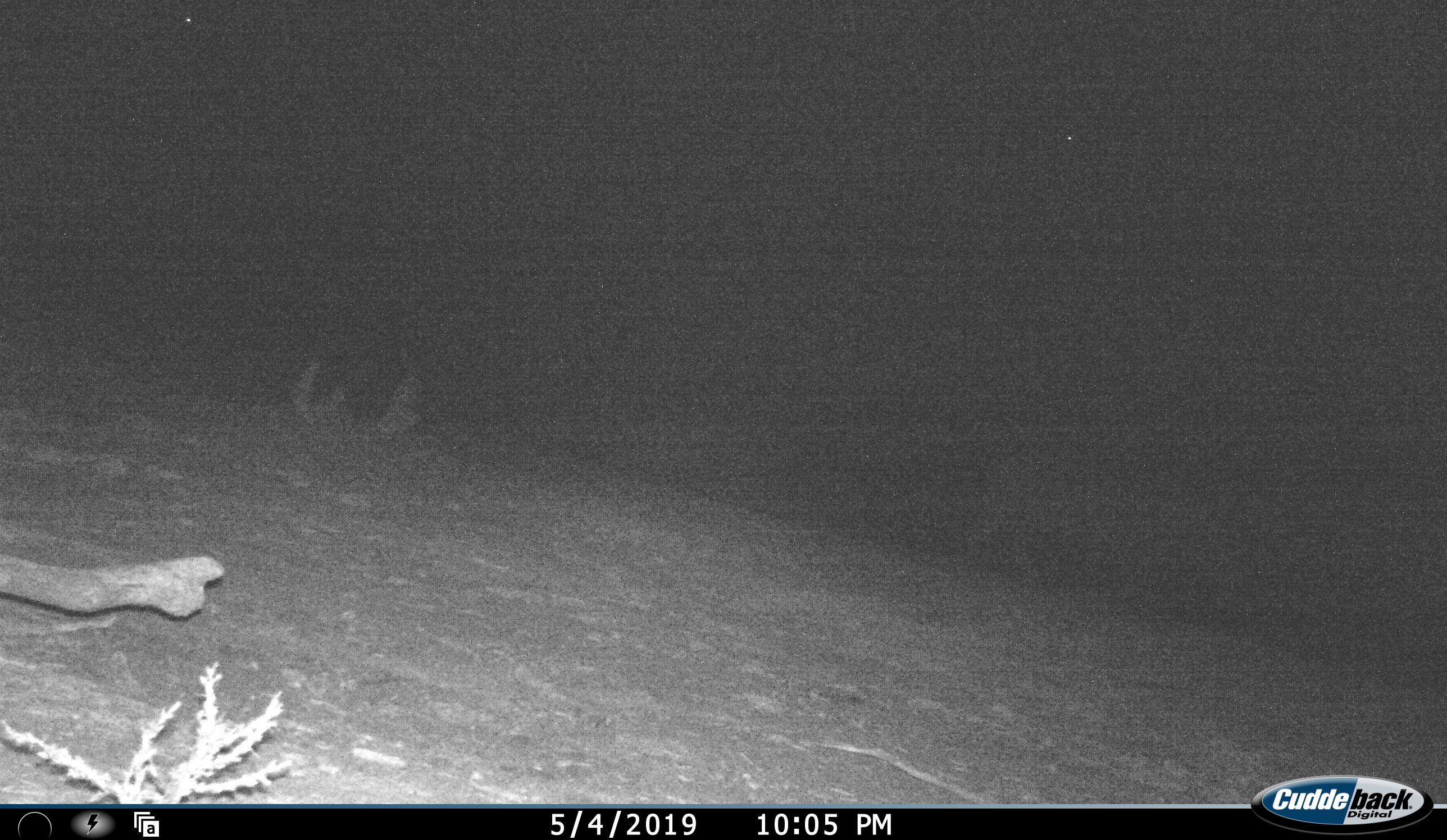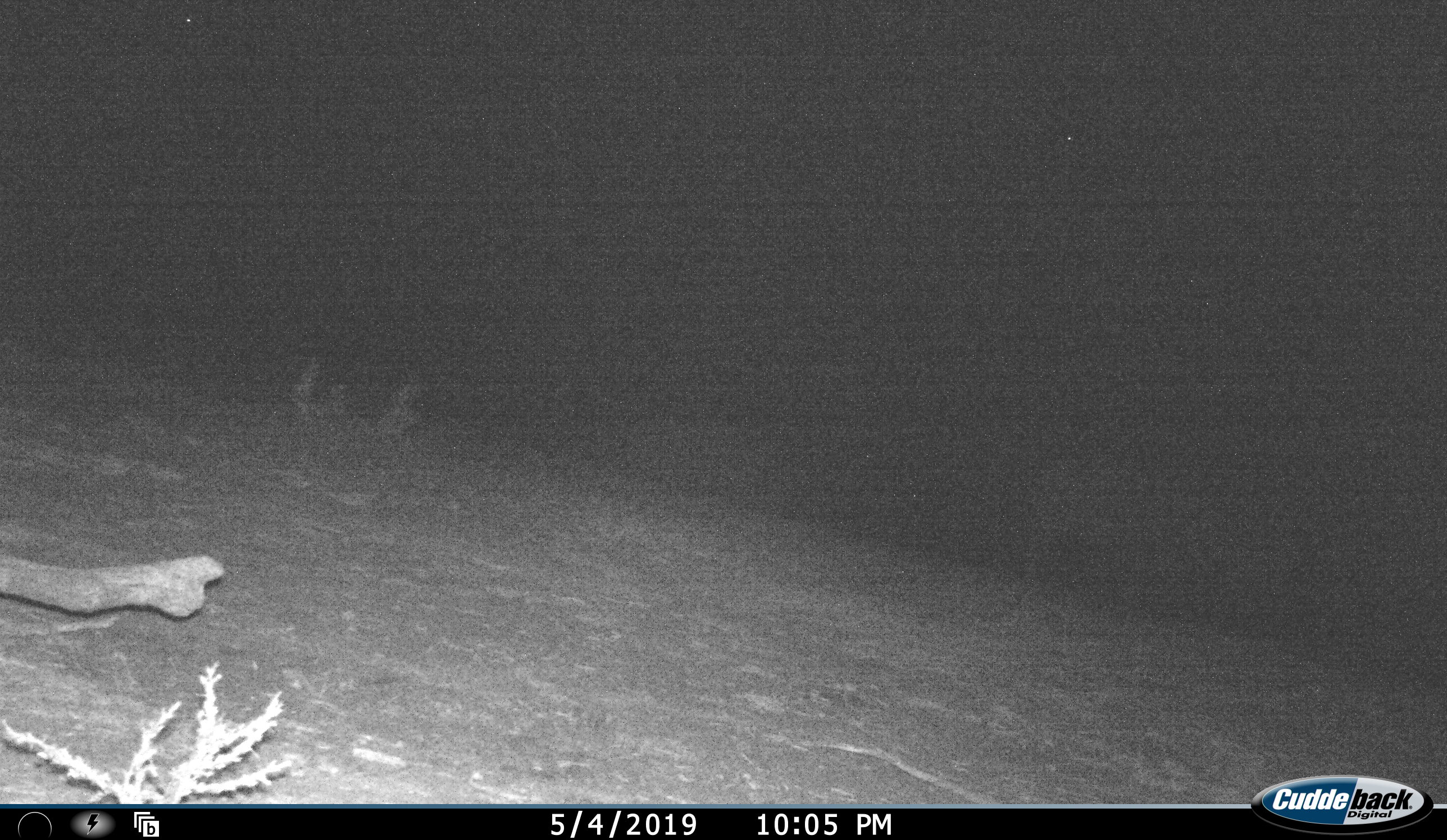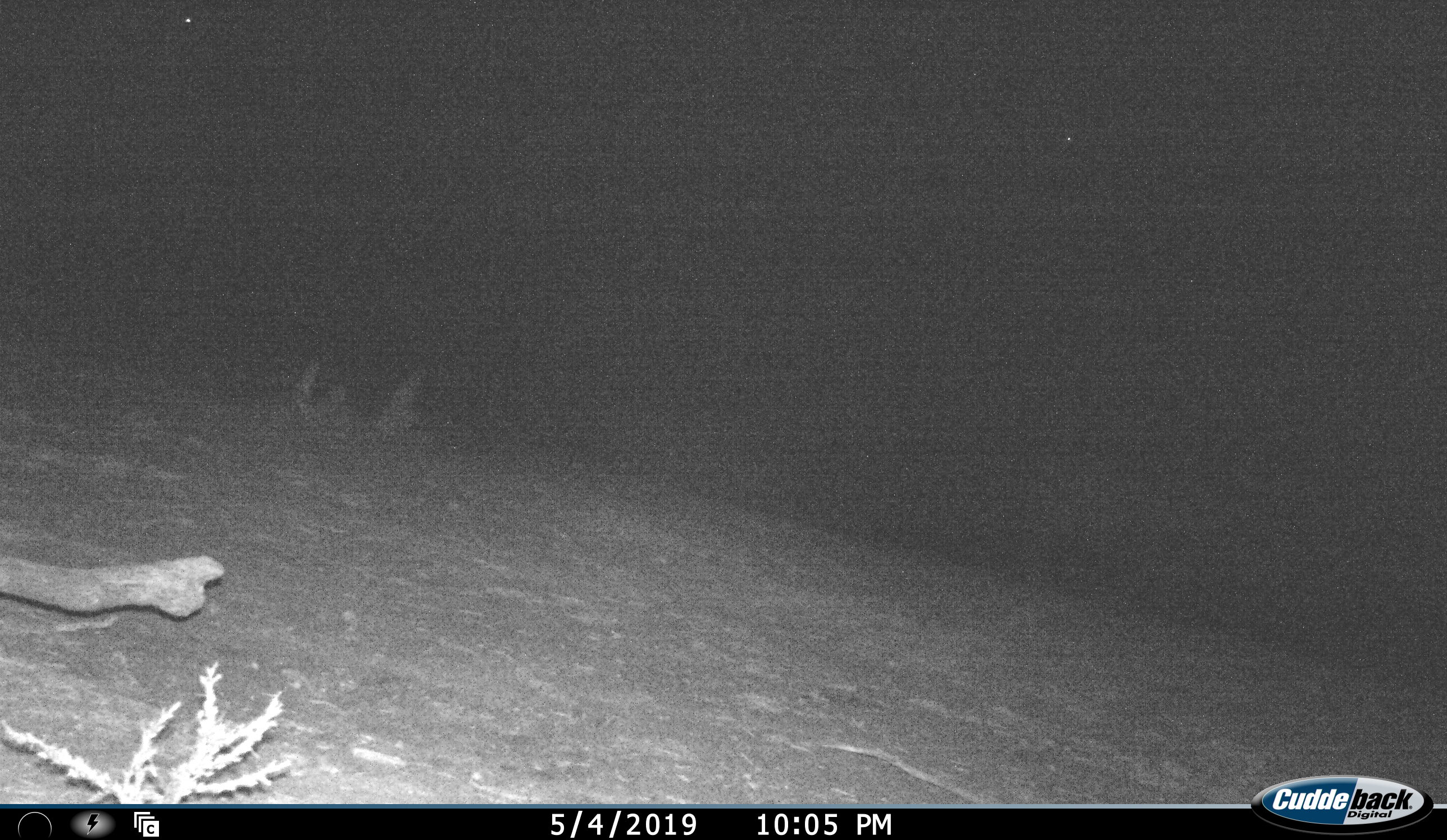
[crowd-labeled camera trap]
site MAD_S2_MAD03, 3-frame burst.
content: unidentified animal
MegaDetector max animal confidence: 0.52